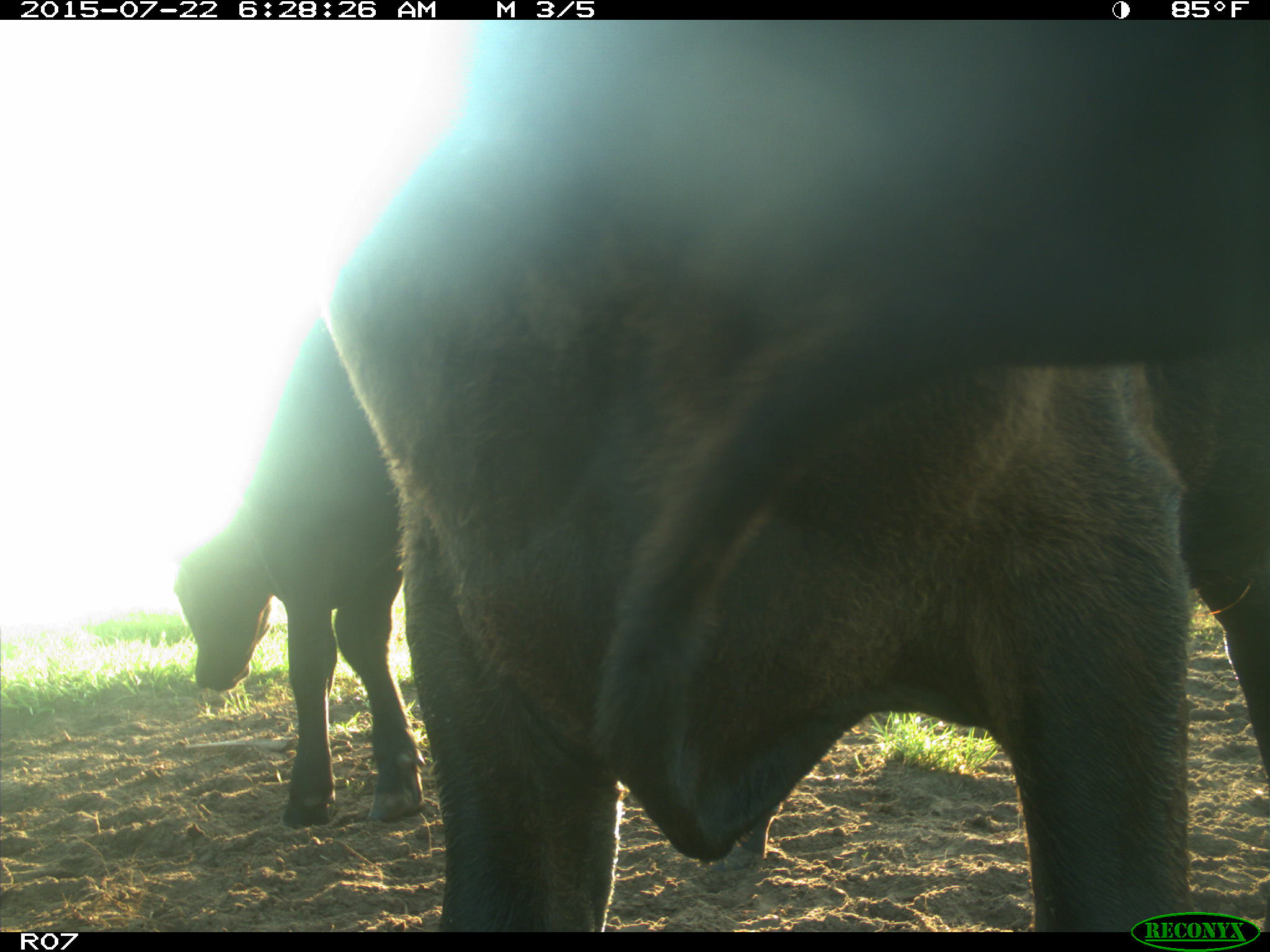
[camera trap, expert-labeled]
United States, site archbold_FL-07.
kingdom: Animalia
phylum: Chordata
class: Mammalia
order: Artiodactyla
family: Suidae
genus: Sus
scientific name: Sus scrofa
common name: wild boar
Sus scrofa (wild boar).